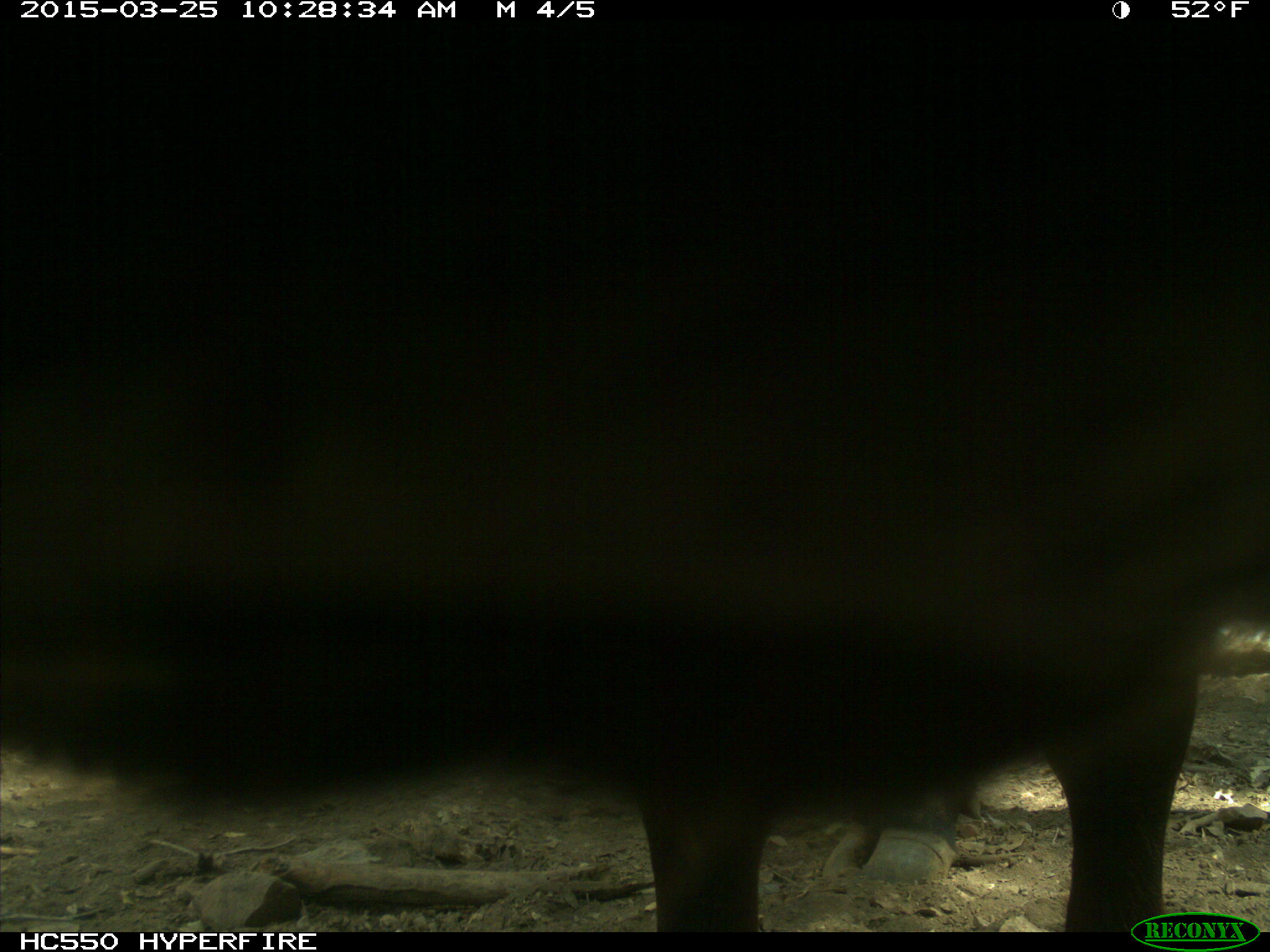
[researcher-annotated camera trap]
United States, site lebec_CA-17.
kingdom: Animalia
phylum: Chordata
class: Mammalia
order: Artiodactyla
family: Bovidae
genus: Bos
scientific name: Bos taurus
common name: domestic cow